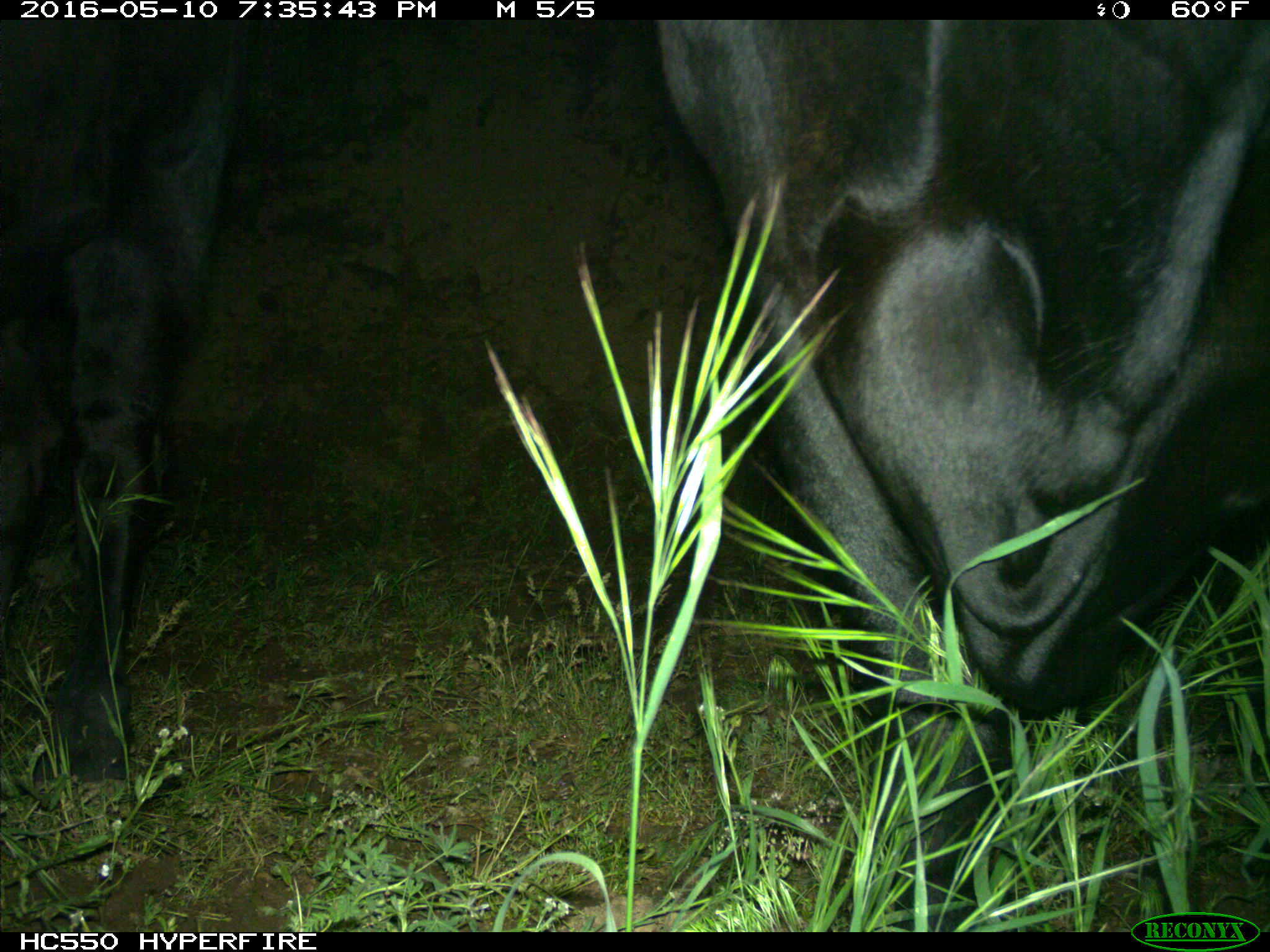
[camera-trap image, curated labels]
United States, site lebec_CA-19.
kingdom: Animalia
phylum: Chordata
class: Mammalia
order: Artiodactyla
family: Bovidae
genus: Bos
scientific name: Bos taurus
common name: domestic cow